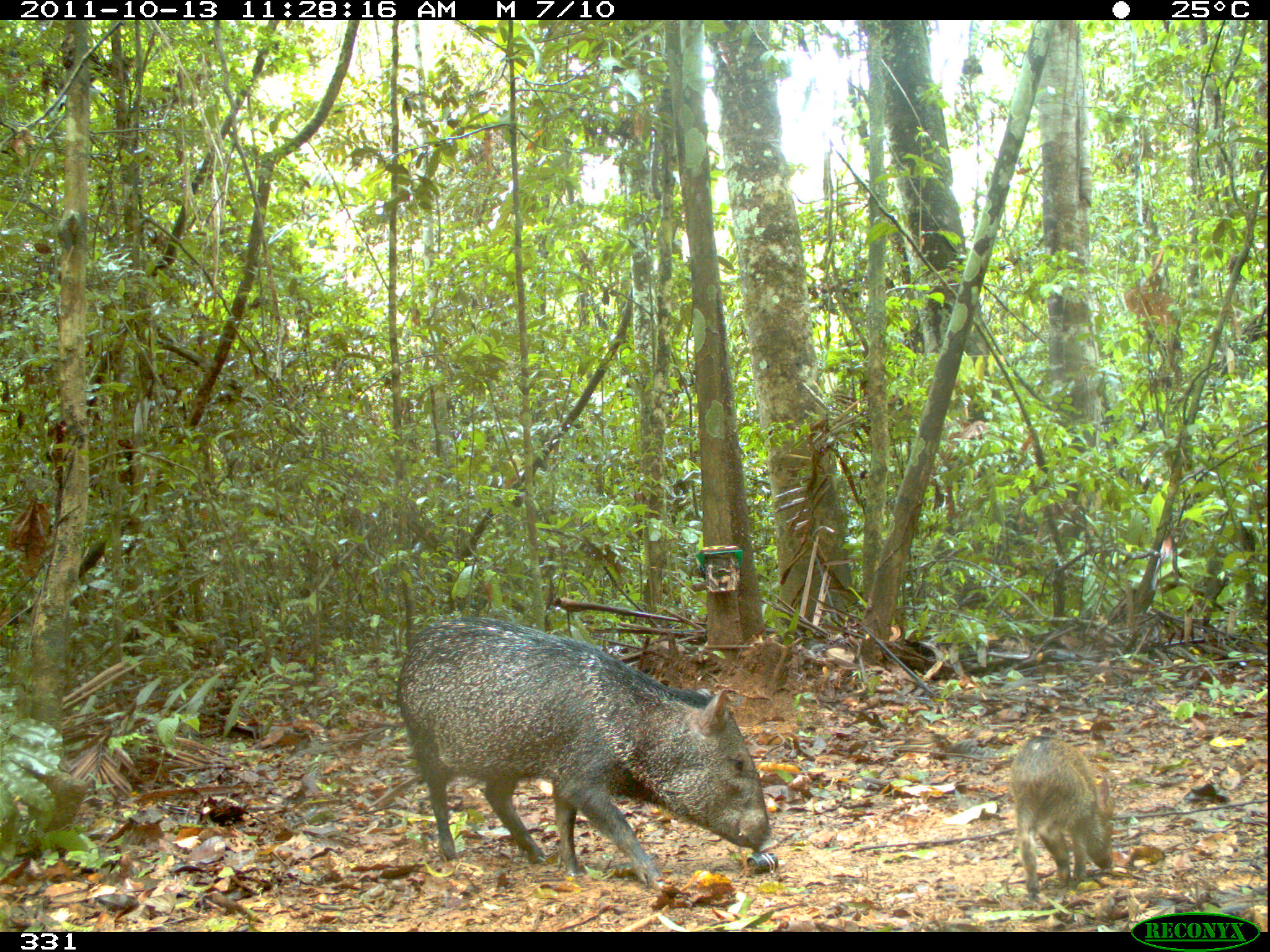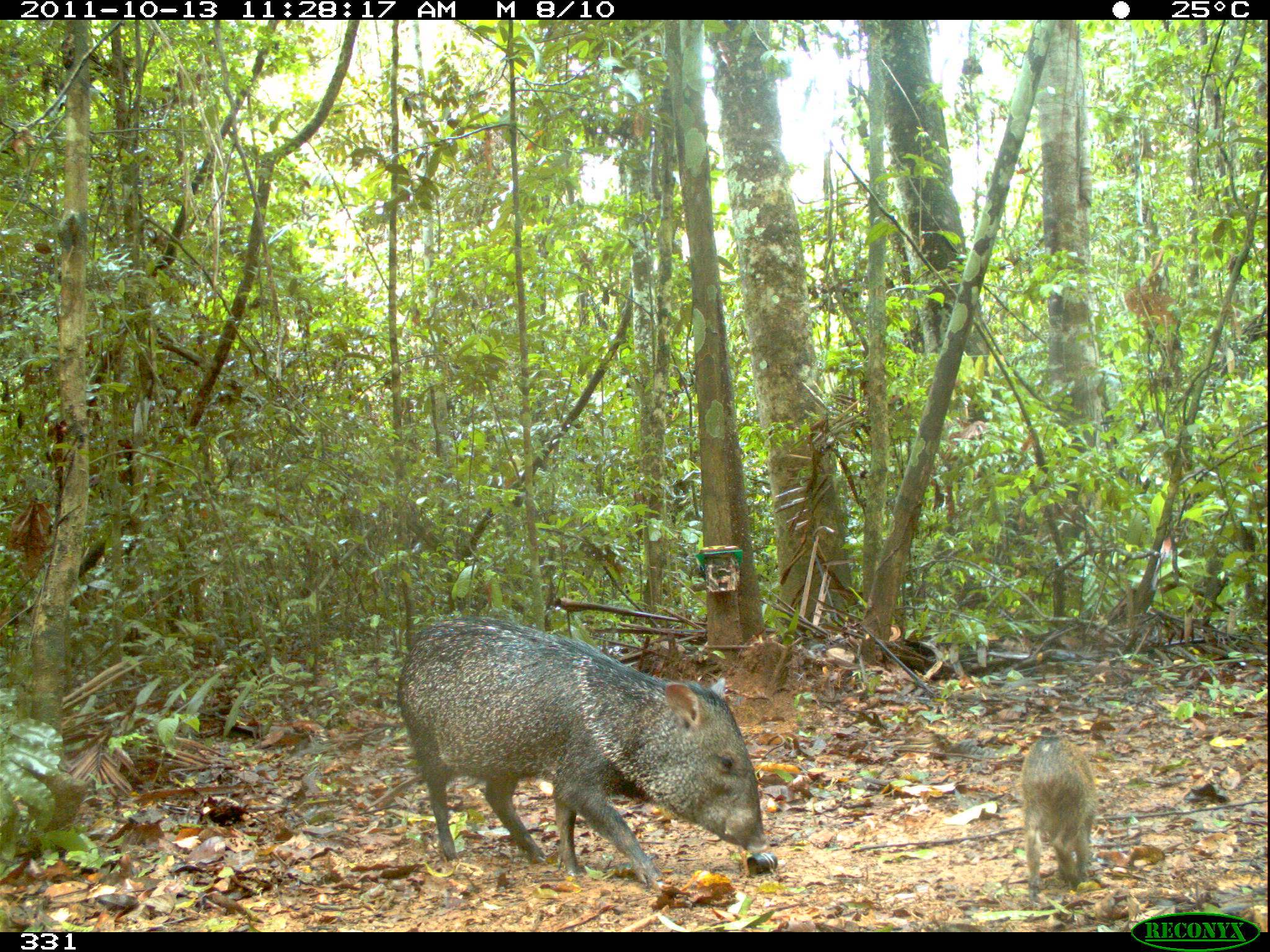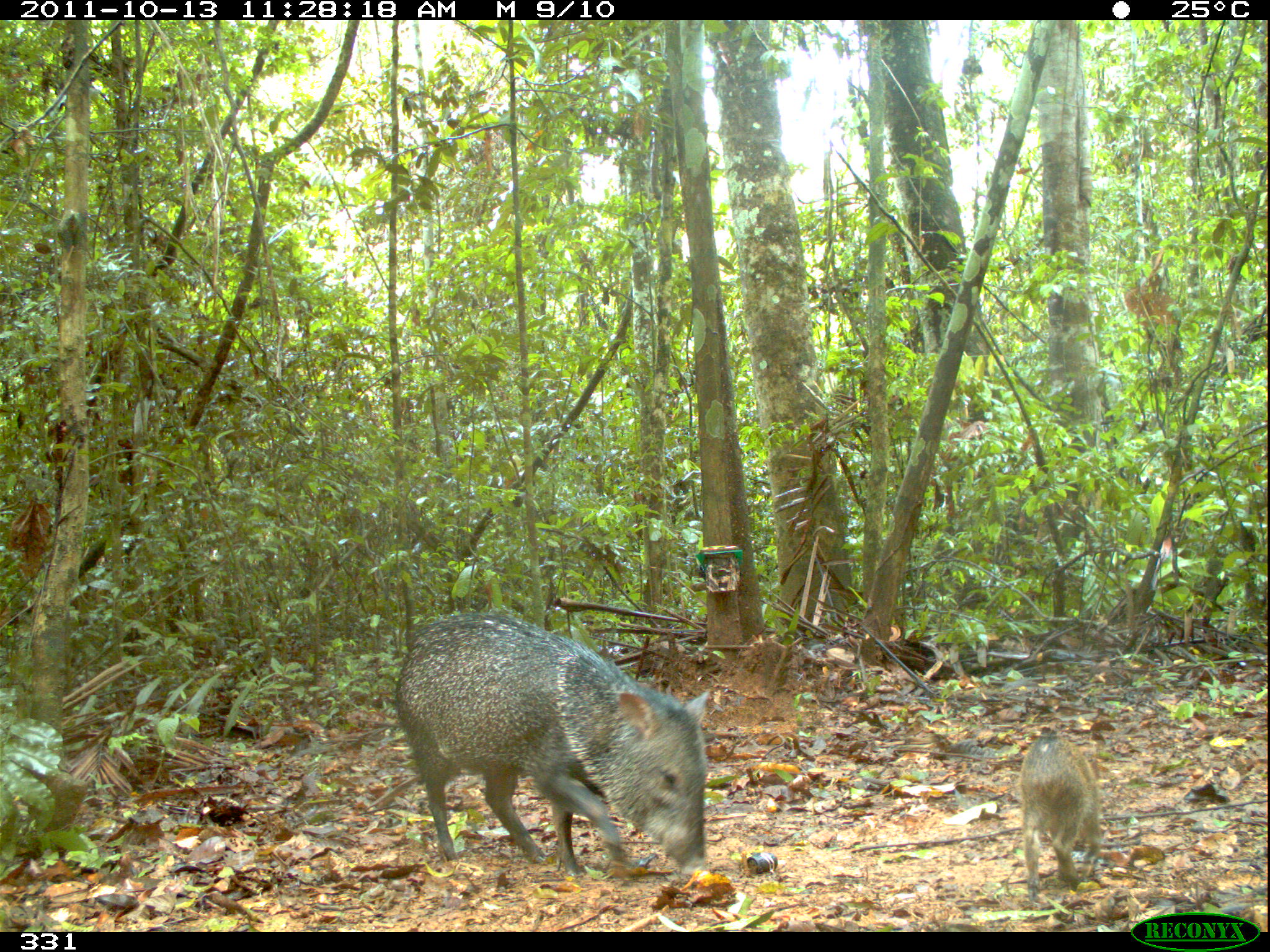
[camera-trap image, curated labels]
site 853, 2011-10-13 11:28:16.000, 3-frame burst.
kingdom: Animalia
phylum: Chordata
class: Mammalia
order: Artiodactyla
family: Tayassuidae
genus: Pecari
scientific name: Pecari tajacu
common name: collared peccary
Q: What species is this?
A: Pecari tajacu (collared peccary).